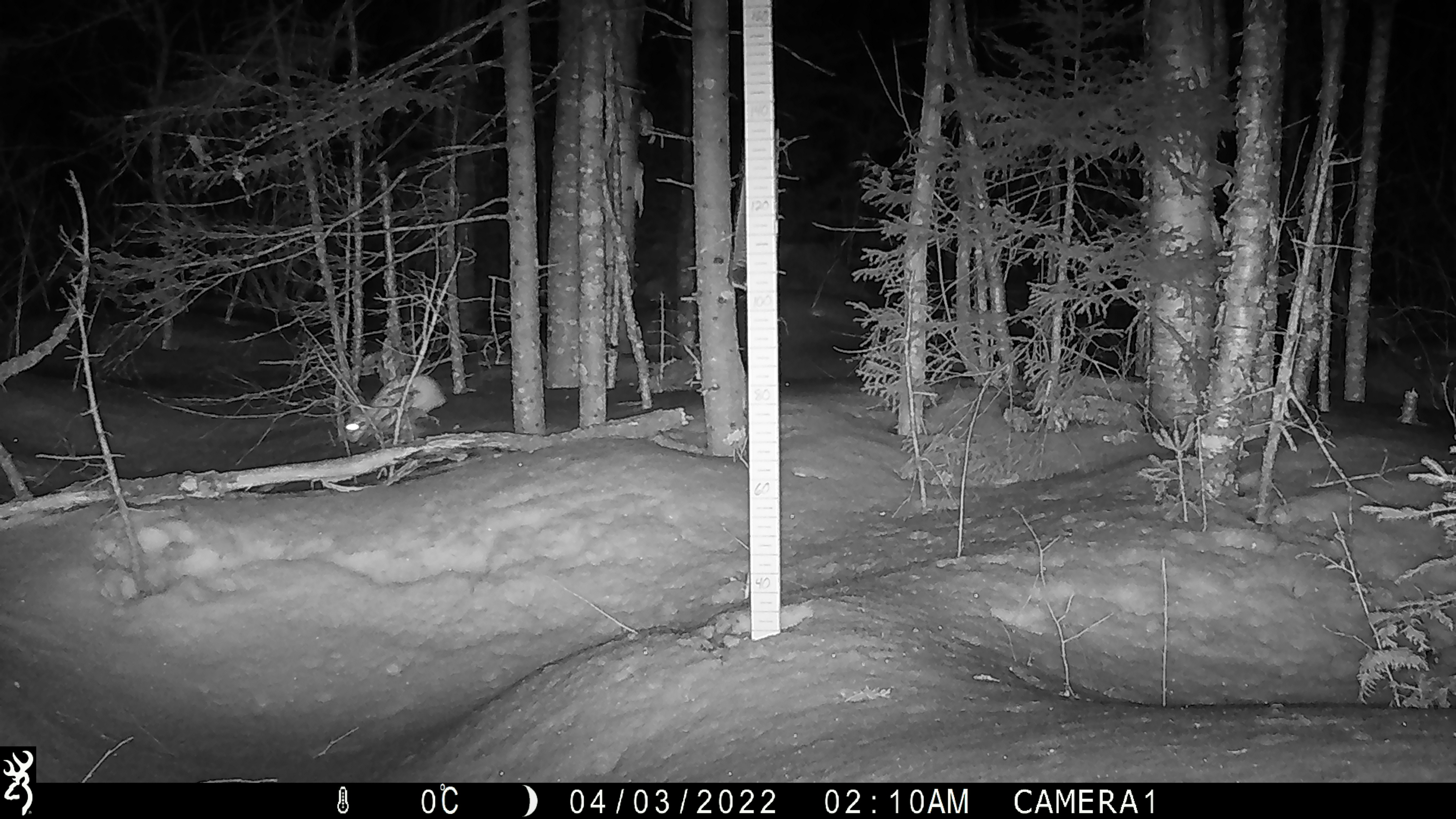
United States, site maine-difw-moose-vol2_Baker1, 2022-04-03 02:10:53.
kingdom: Animalia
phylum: Chordata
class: Mammalia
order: Lagomorpha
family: Leporidae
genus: Lepus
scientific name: Lepus americanus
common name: snowshoe hare